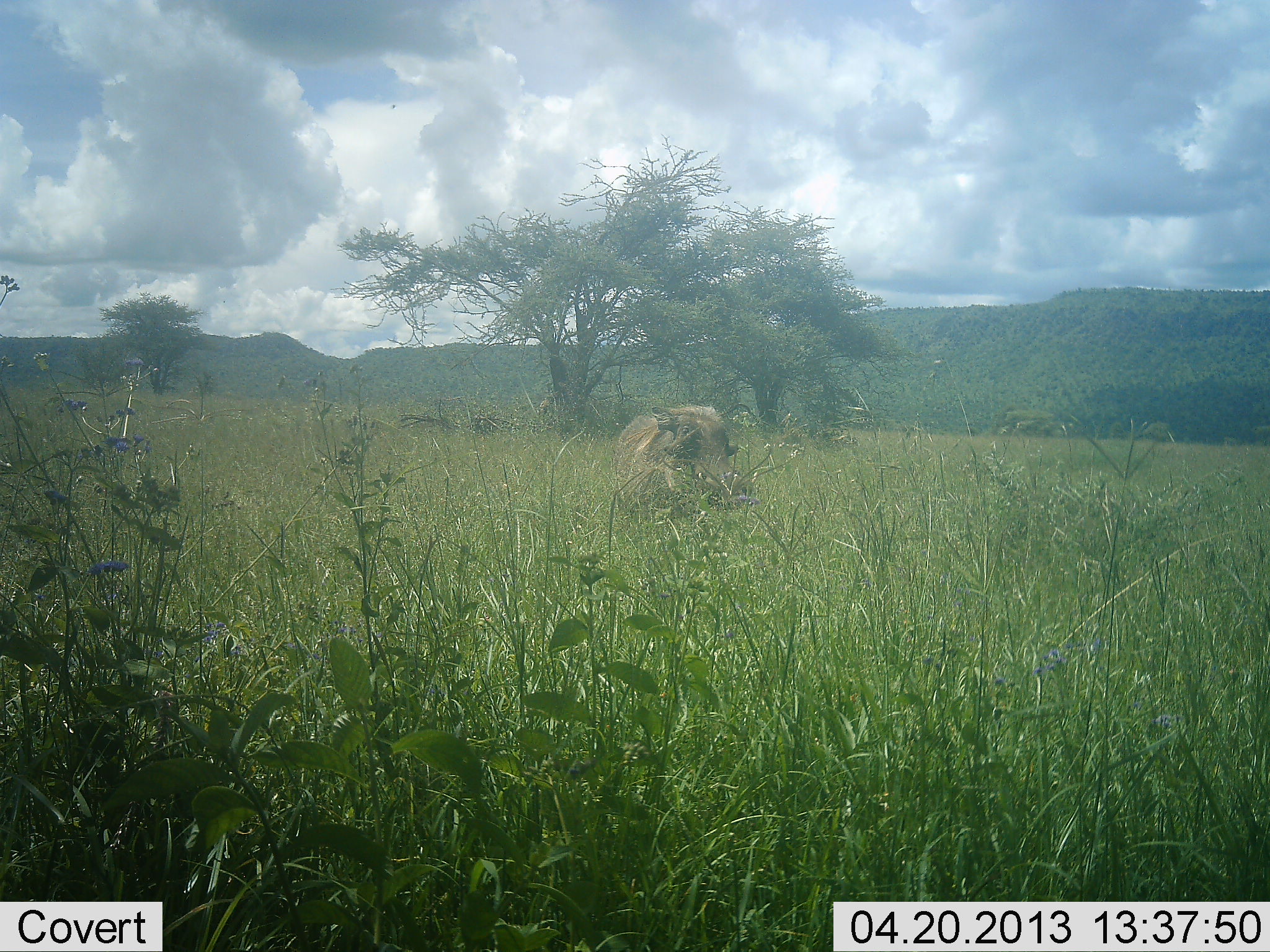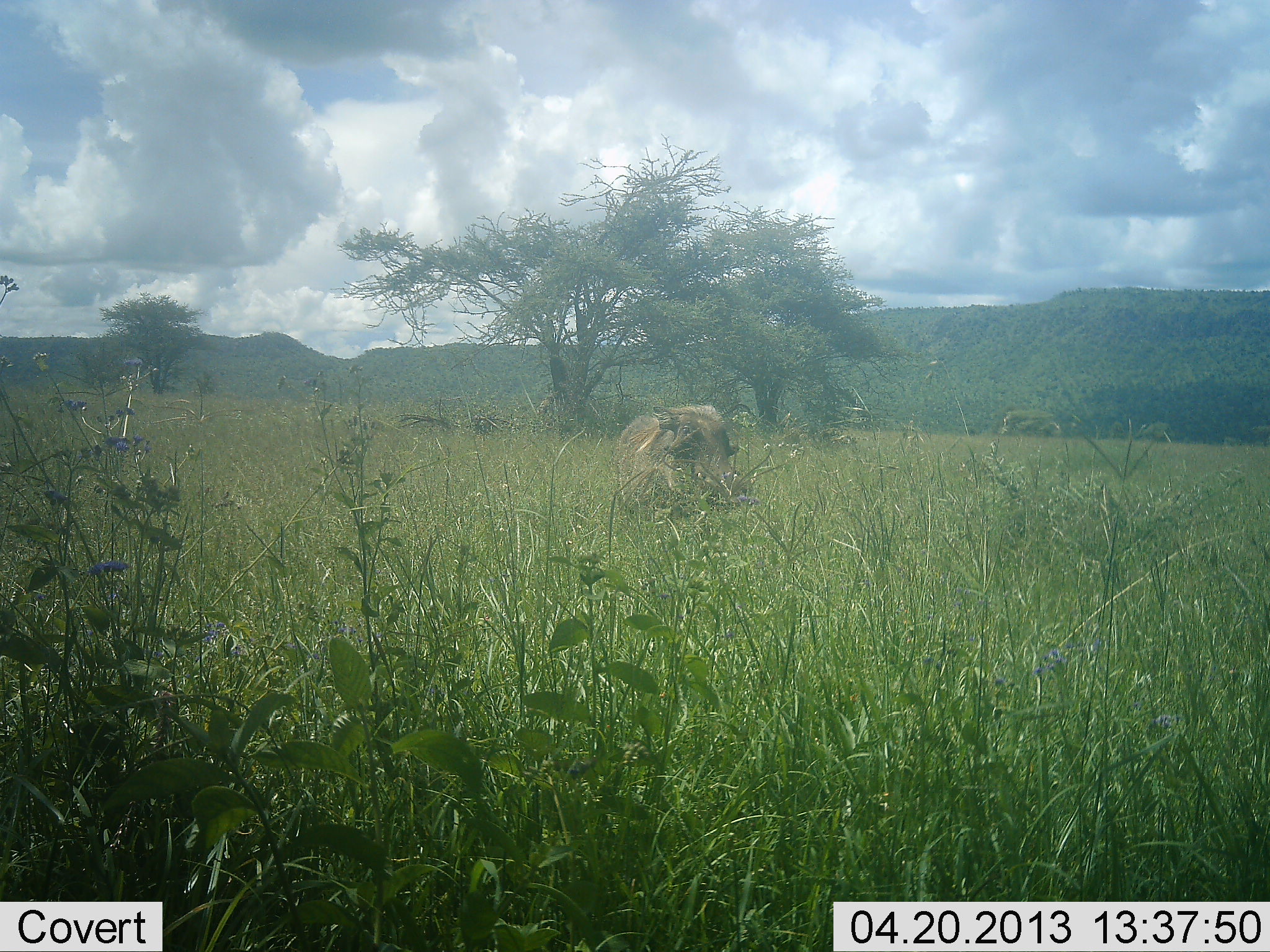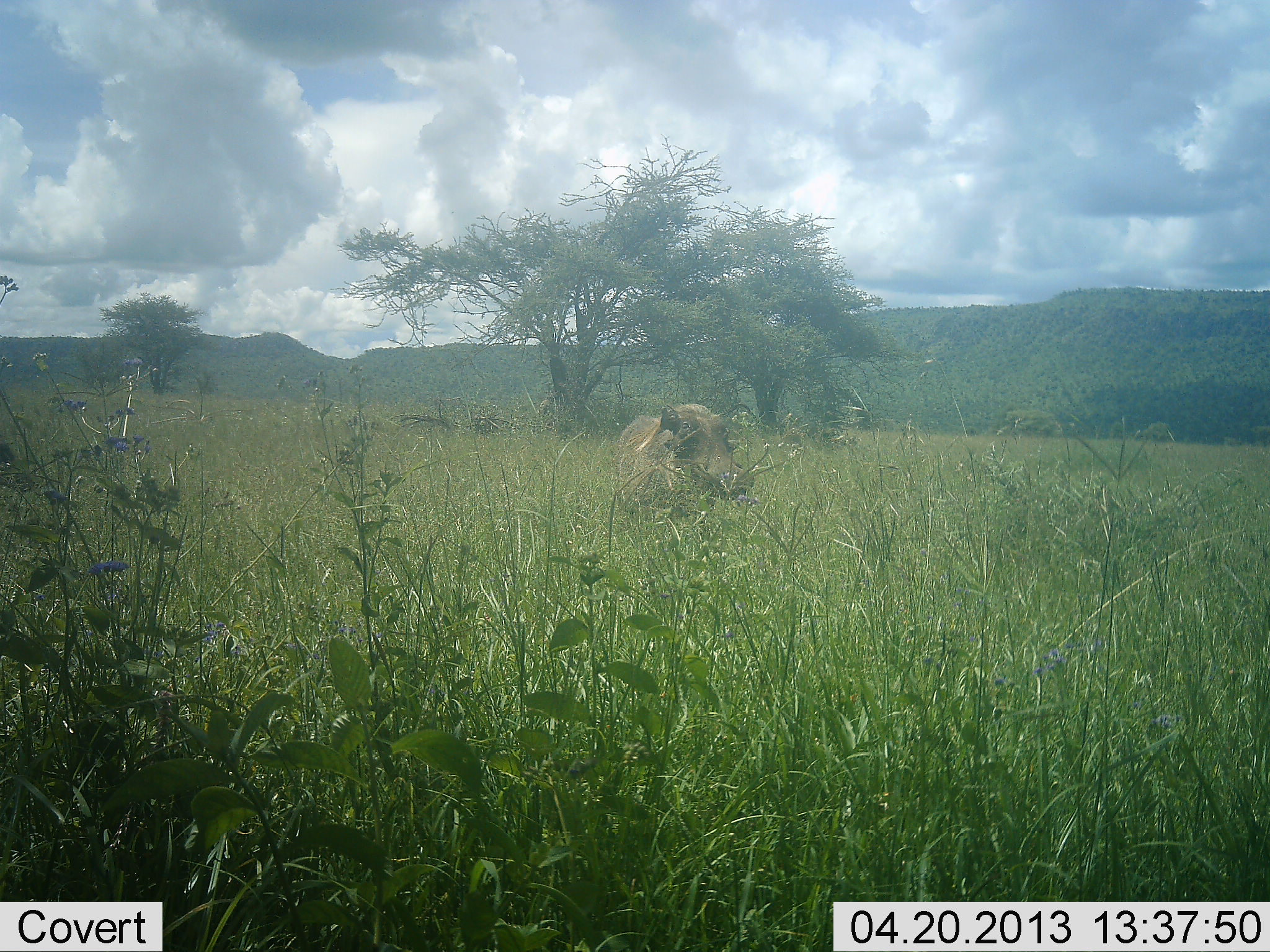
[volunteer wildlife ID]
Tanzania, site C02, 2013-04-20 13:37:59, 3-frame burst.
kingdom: Animalia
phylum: Chordata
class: Mammalia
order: Artiodactyla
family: Suidae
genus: Phacochoerus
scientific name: Phacochoerus africanus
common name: warthog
Warthog (Phacochoerus africanus), count 1. Behavior (volunteer vote fractions): standing 76%, resting 7%, moving 3%, interacting 0%. Young present (vote fraction): 0%. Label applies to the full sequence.